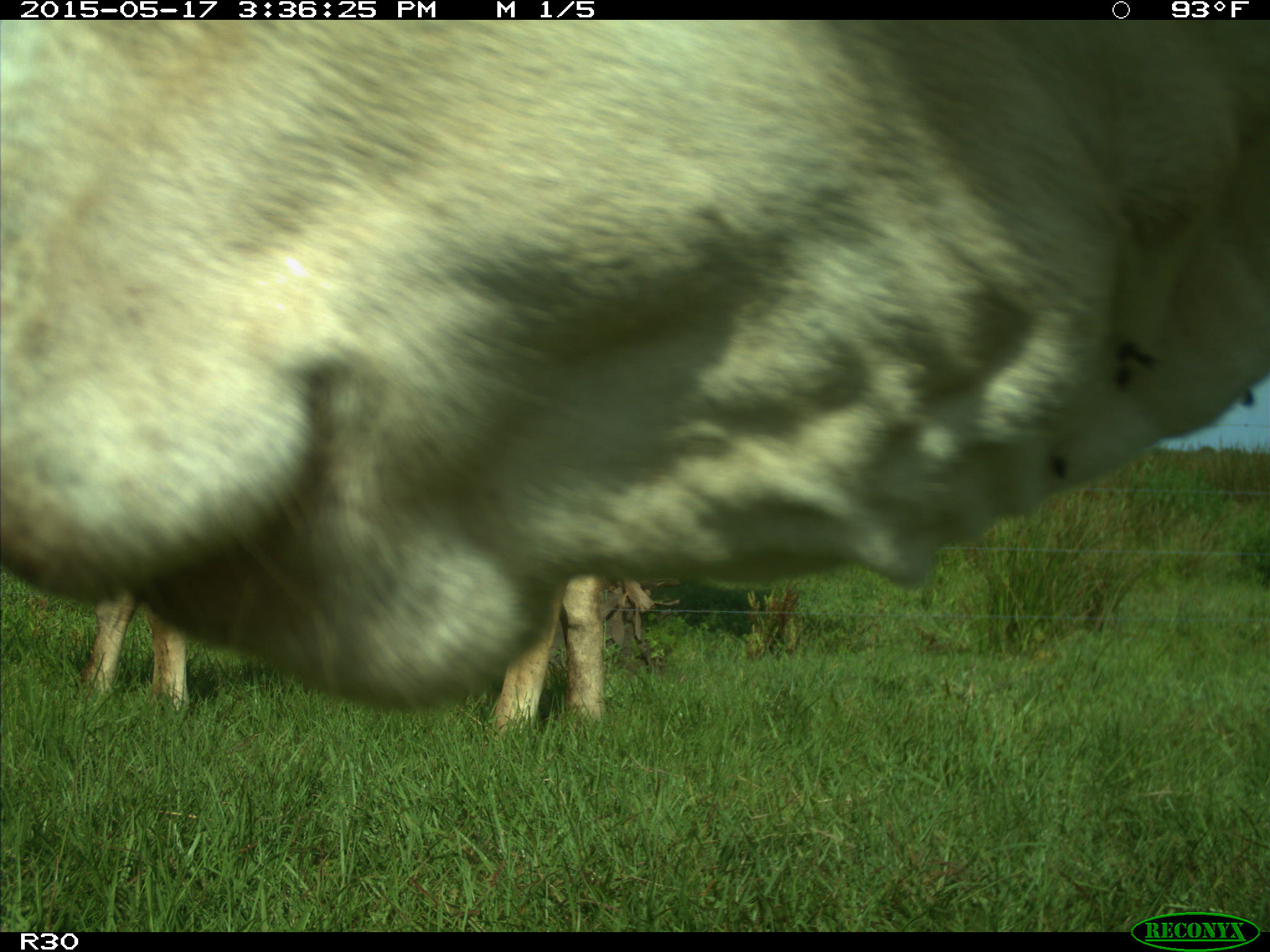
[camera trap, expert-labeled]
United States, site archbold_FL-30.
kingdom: Animalia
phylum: Chordata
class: Mammalia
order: Artiodactyla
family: Bovidae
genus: Bos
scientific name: Bos taurus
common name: domestic cow